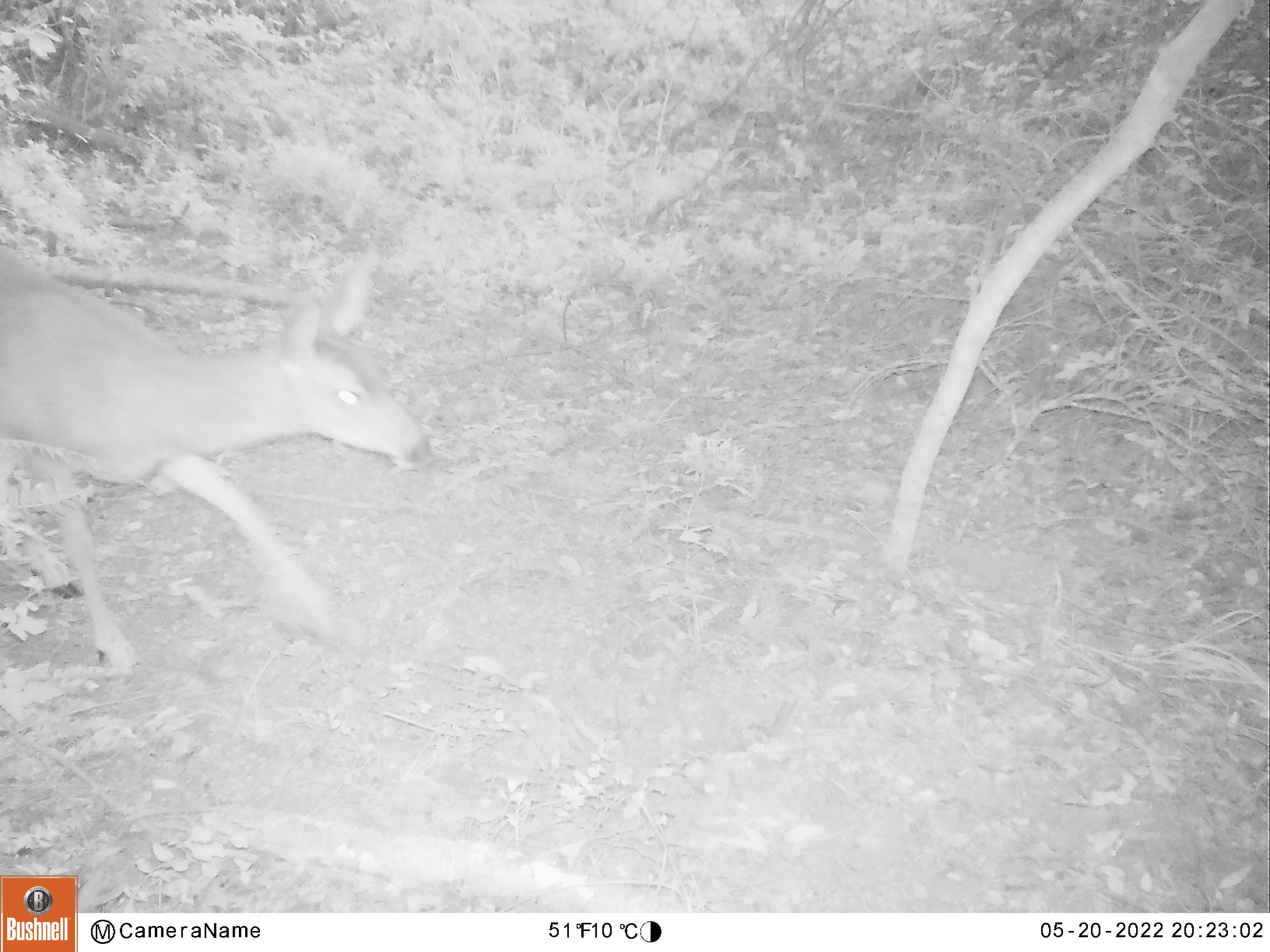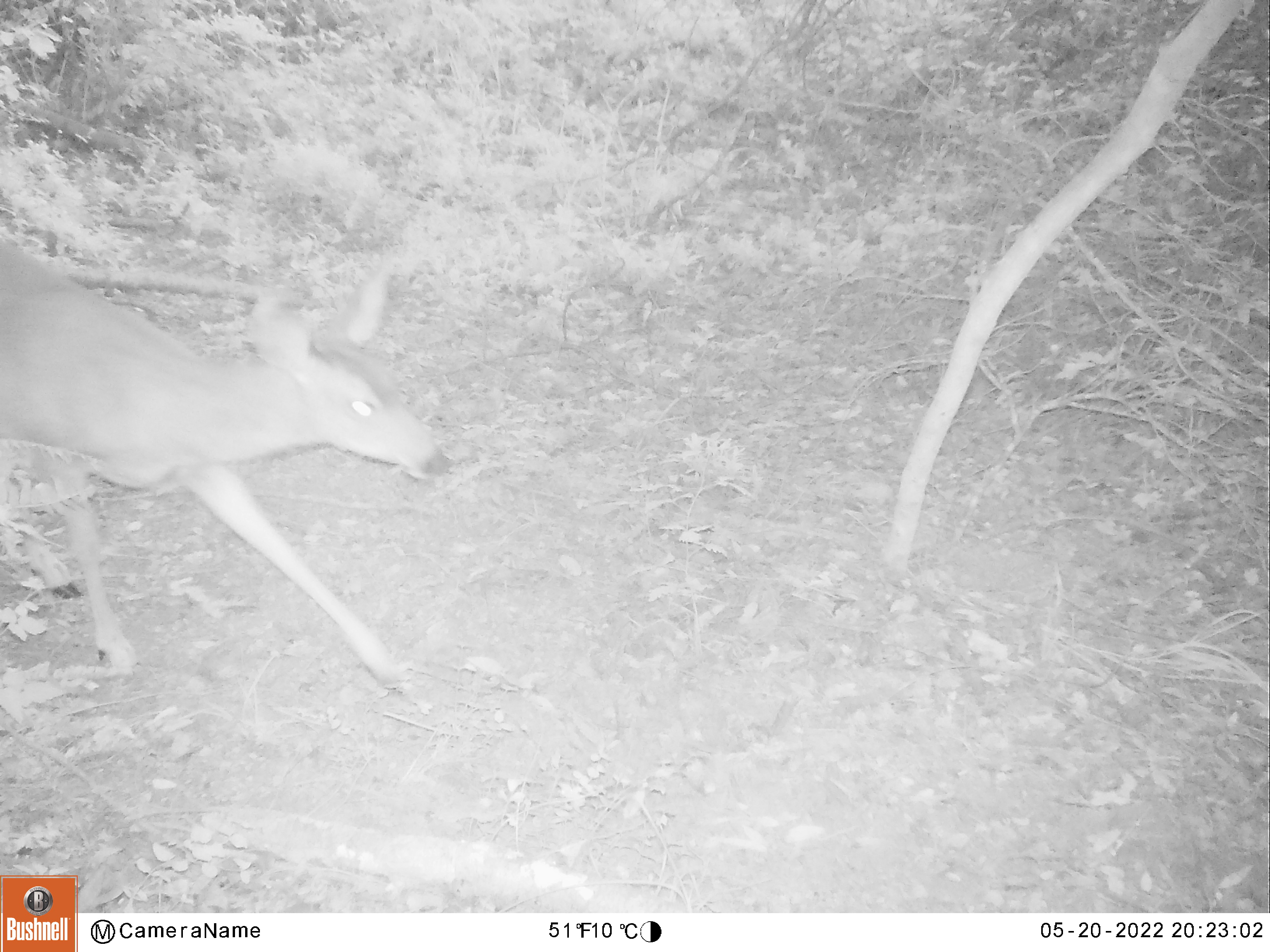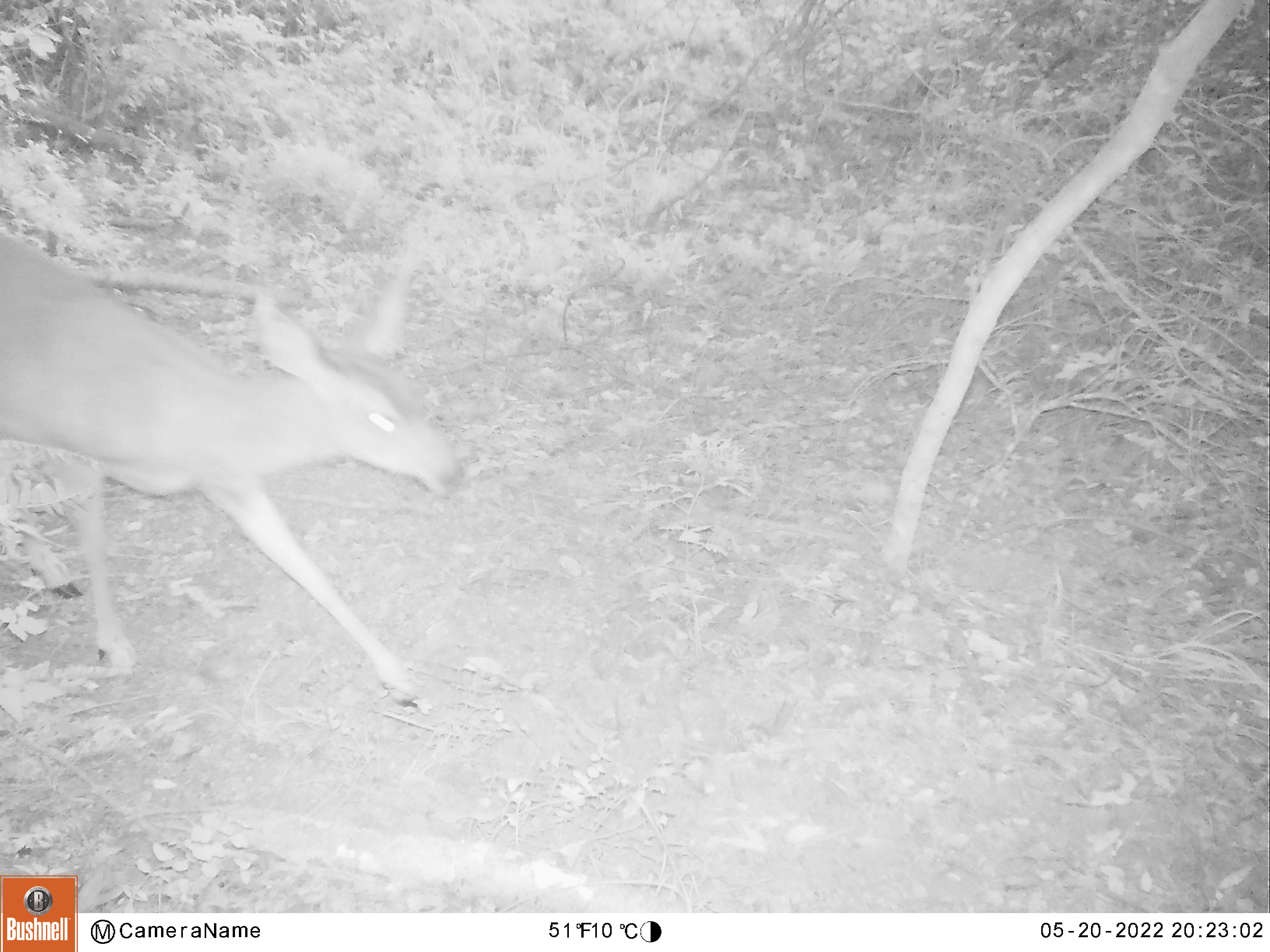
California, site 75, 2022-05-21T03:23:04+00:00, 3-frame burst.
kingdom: Animalia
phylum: Chordata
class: Mammalia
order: Artiodactyla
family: Cervidae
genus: Odocoileus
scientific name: Odocoileus hemionus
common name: mule deer